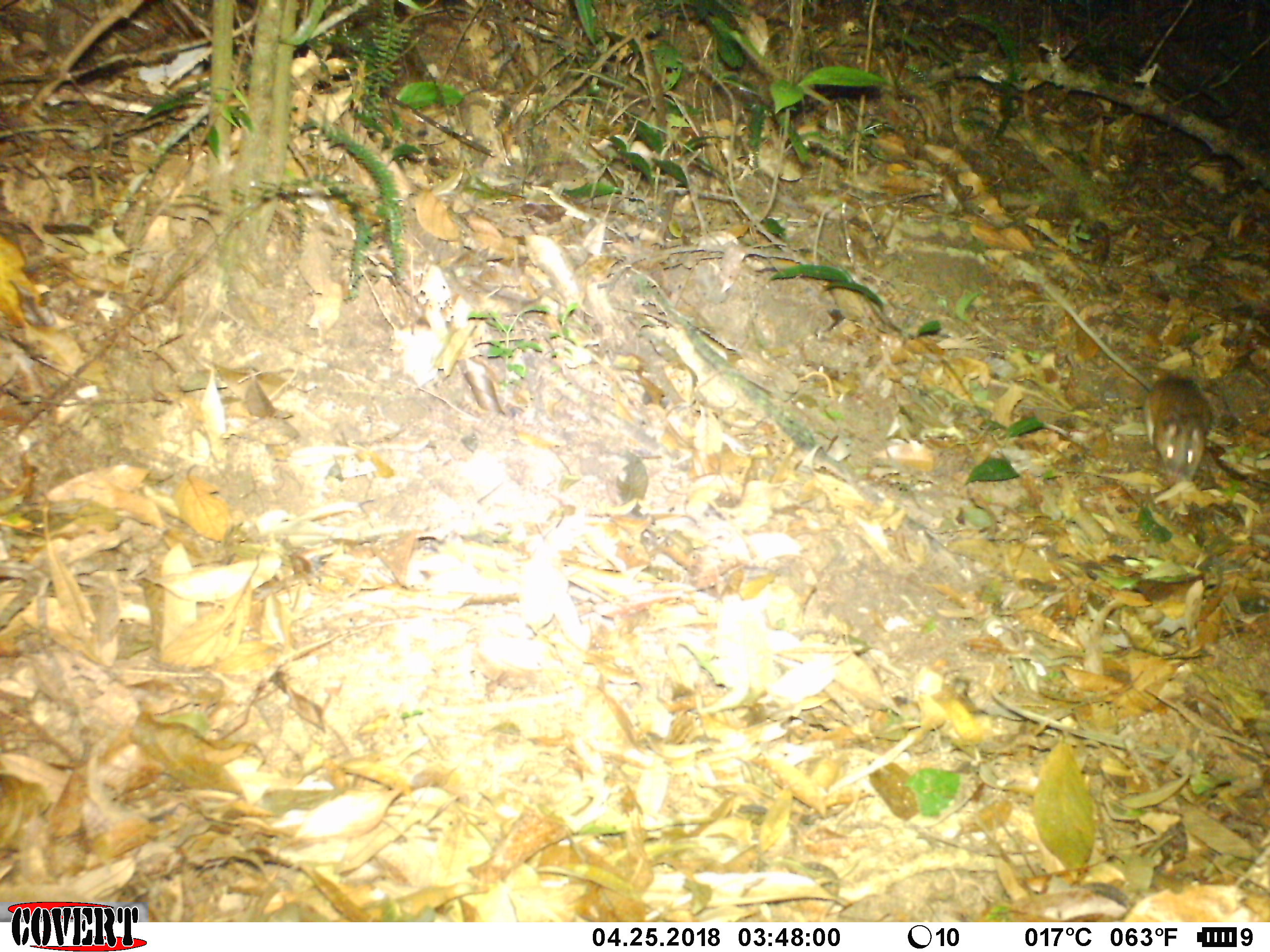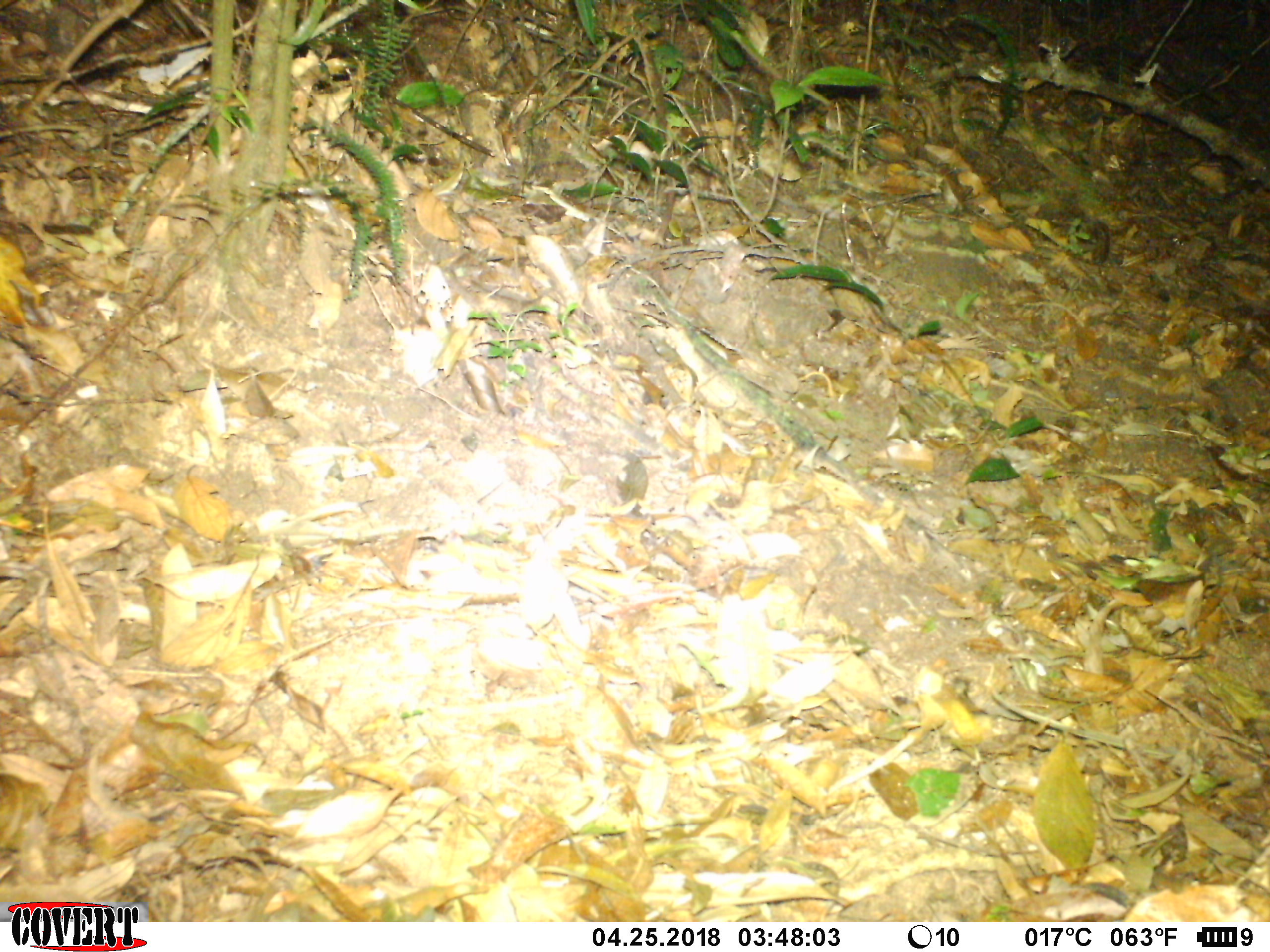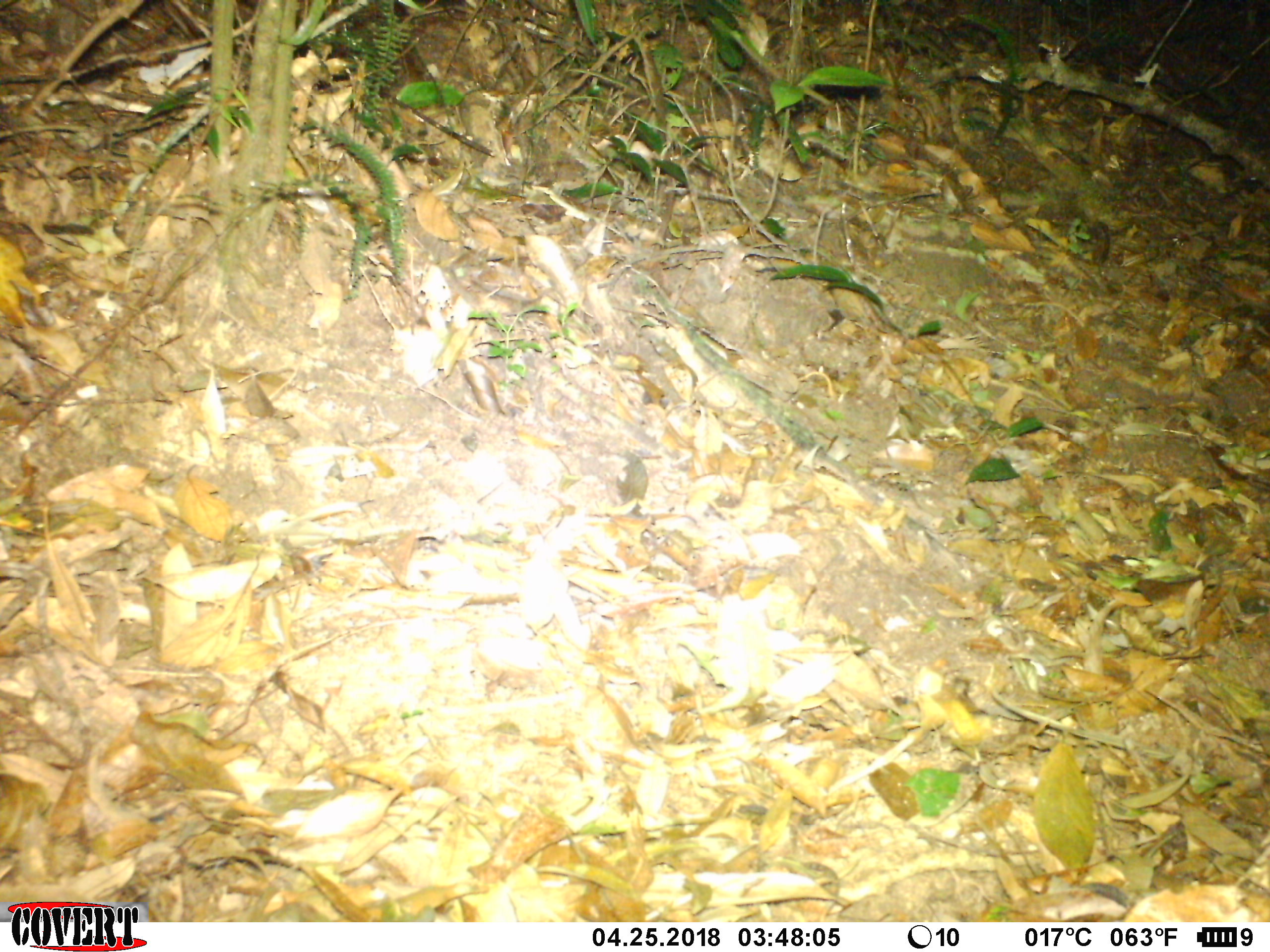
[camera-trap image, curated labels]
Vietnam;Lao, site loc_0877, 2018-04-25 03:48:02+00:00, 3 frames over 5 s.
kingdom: Animalia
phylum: Chordata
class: Mammalia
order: Rodentia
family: Muridae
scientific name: Muridae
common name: old-world mice and rats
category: unidentified murid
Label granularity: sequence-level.